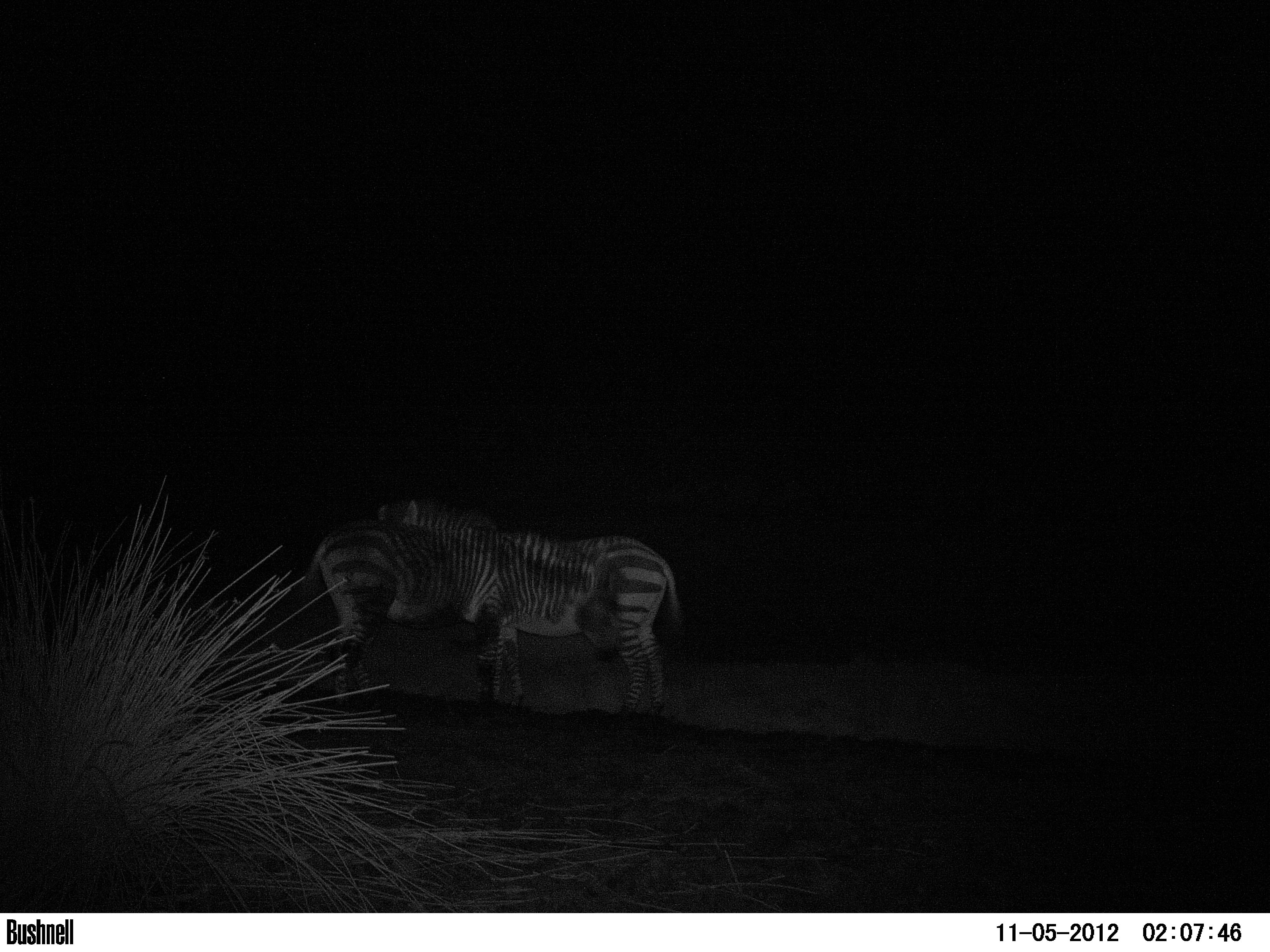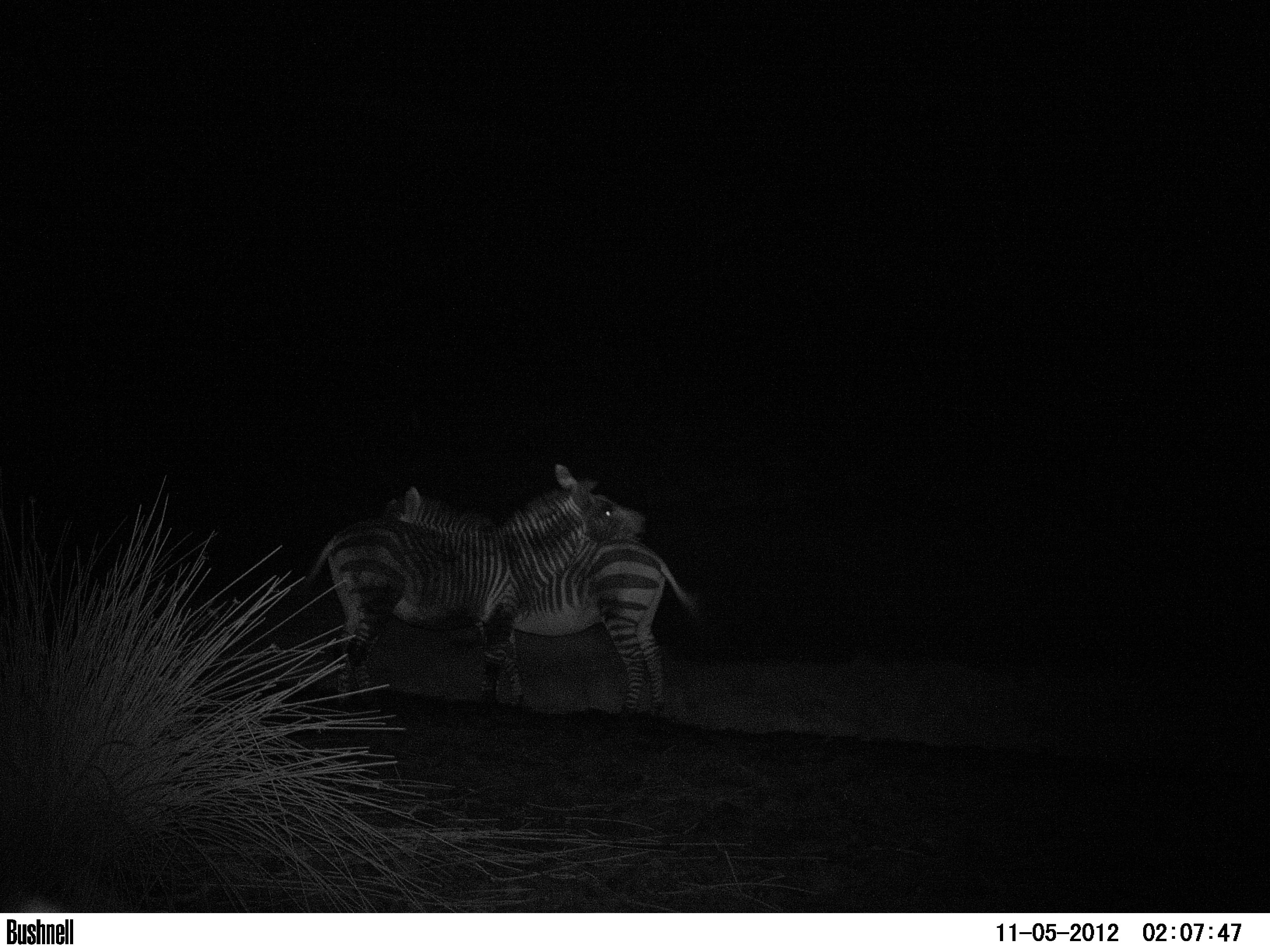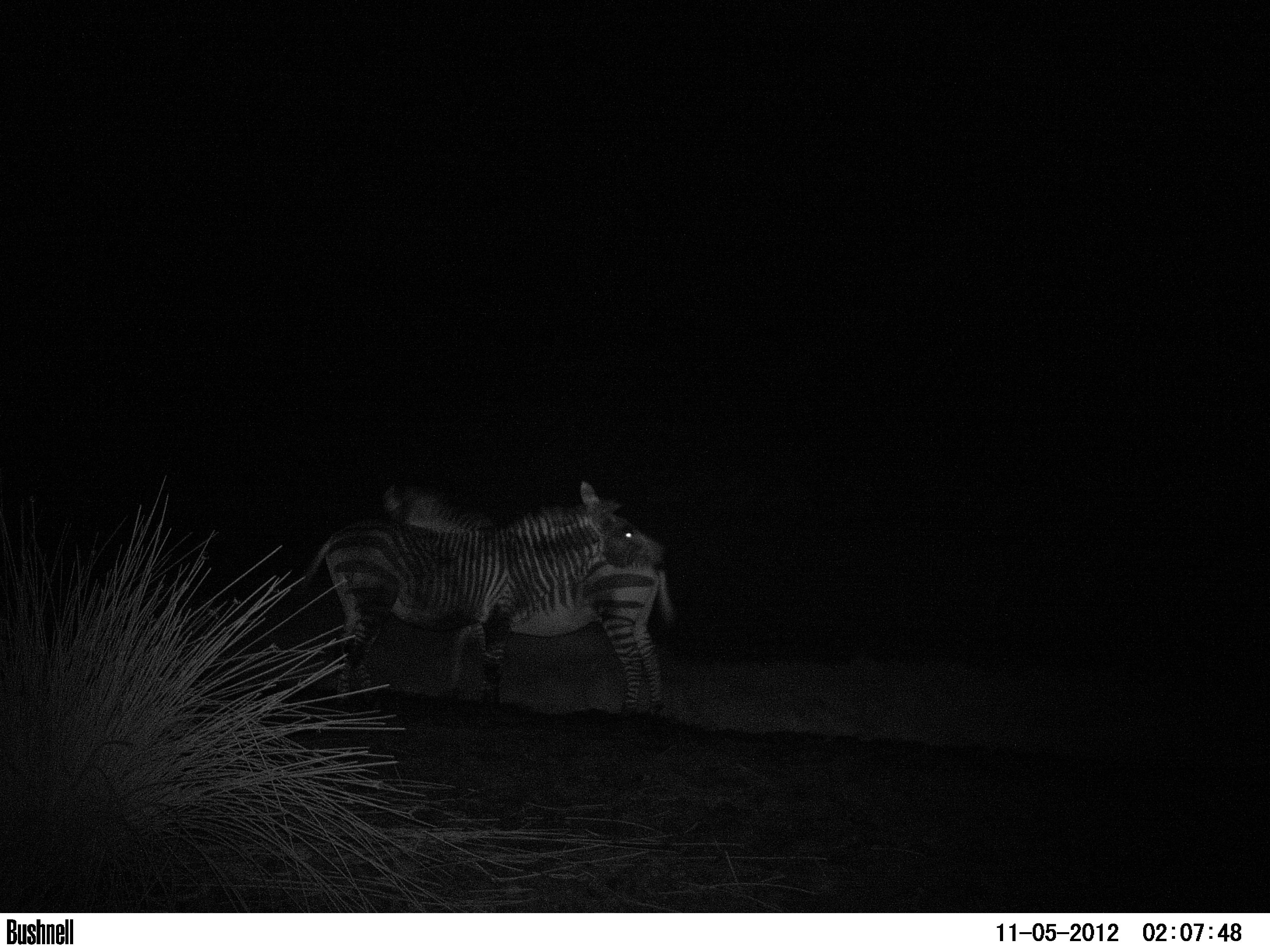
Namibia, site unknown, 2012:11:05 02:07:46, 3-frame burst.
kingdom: Animalia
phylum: Chordata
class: Mammalia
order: Perissodactyla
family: Equidae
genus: Equus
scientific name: Equus zebra hartmannae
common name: hartmann's mountain zebra